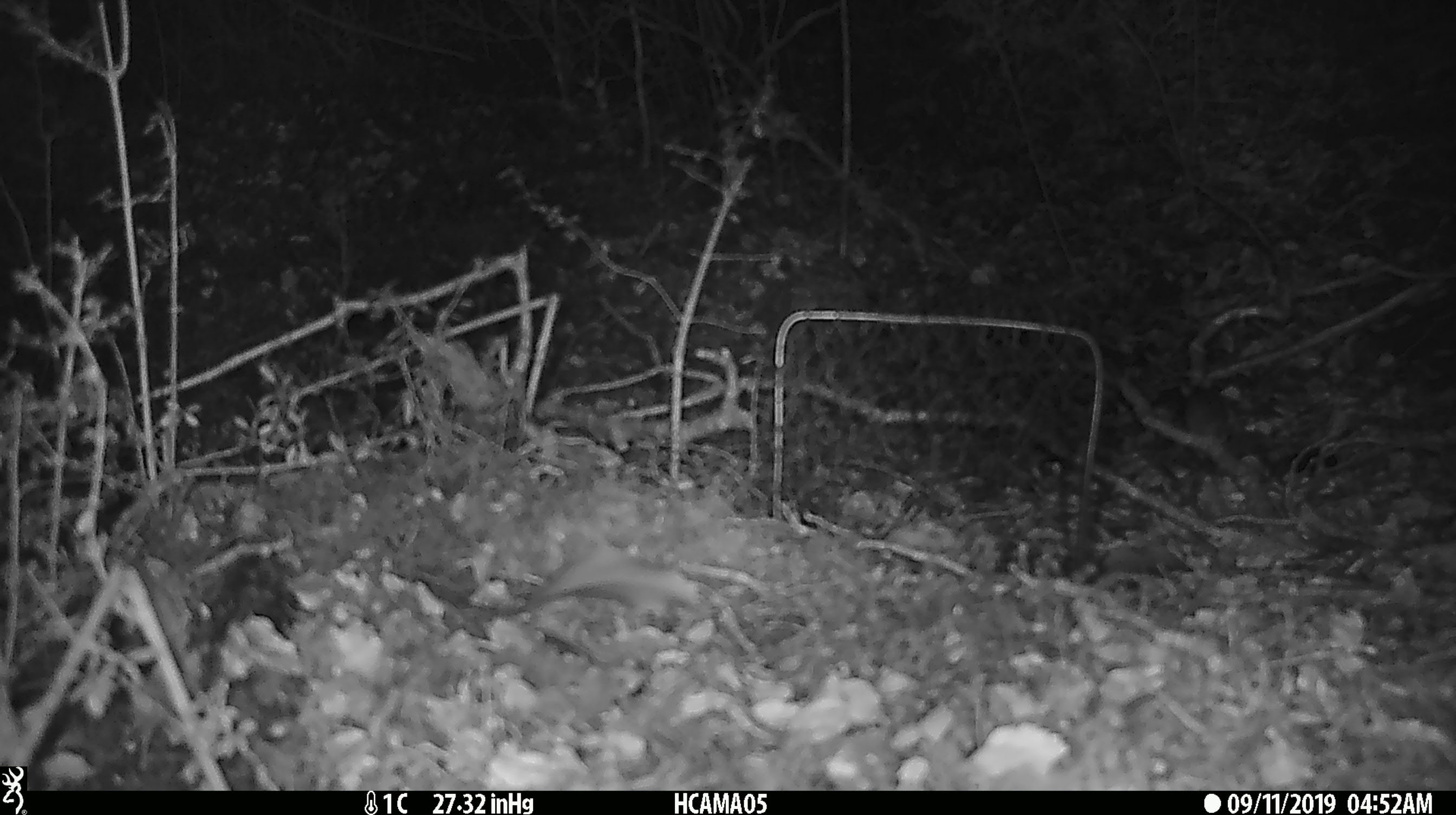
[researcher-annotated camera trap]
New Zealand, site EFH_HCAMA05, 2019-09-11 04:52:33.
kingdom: Animalia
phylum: Chordata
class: Mammalia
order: Rodentia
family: Muridae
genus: Mus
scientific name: Mus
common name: mouse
Mouse (Mus).